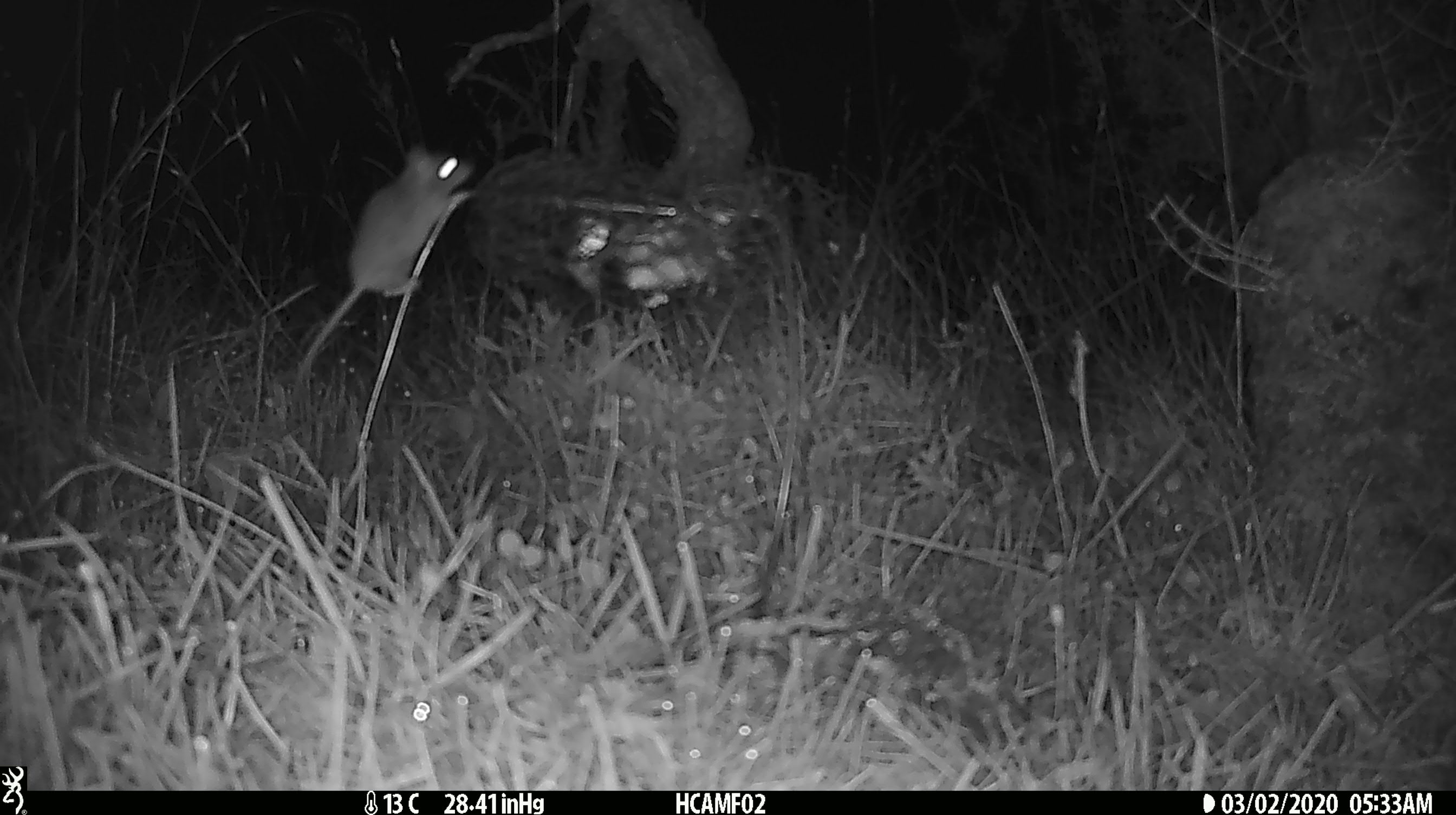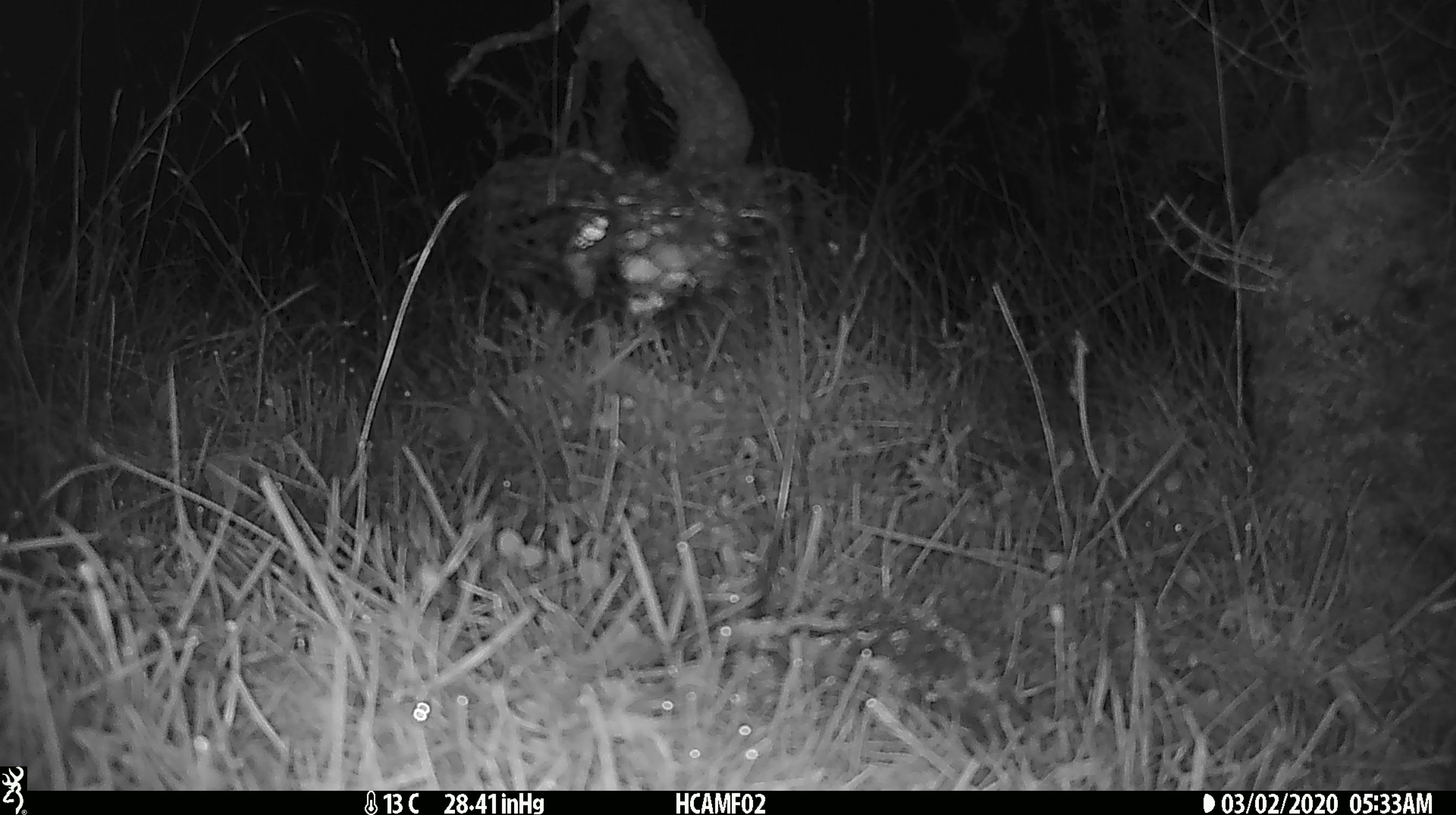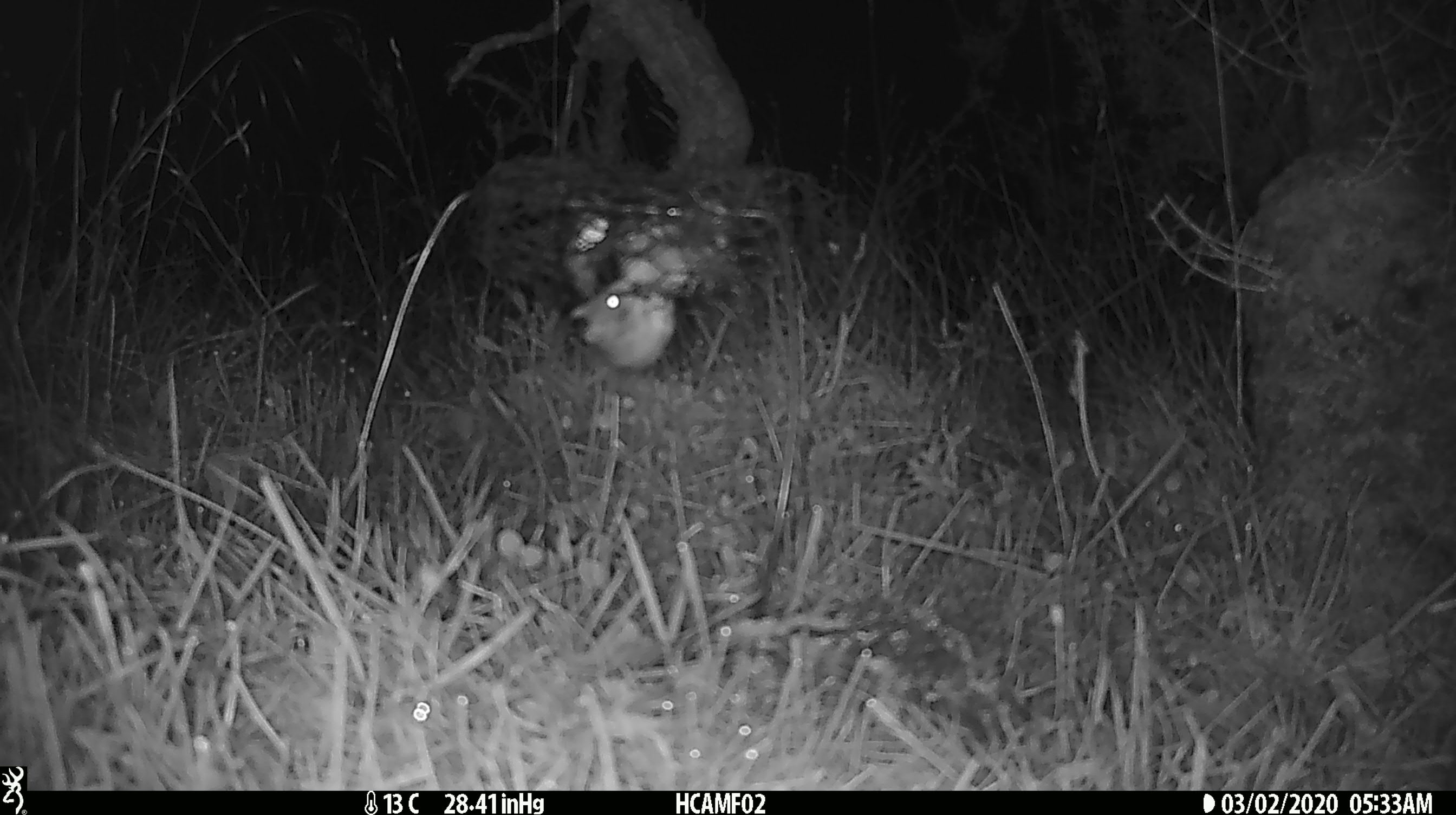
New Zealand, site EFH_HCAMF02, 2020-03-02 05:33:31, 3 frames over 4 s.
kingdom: Animalia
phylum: Chordata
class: Mammalia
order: Rodentia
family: Muridae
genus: Mus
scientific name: Mus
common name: mouse